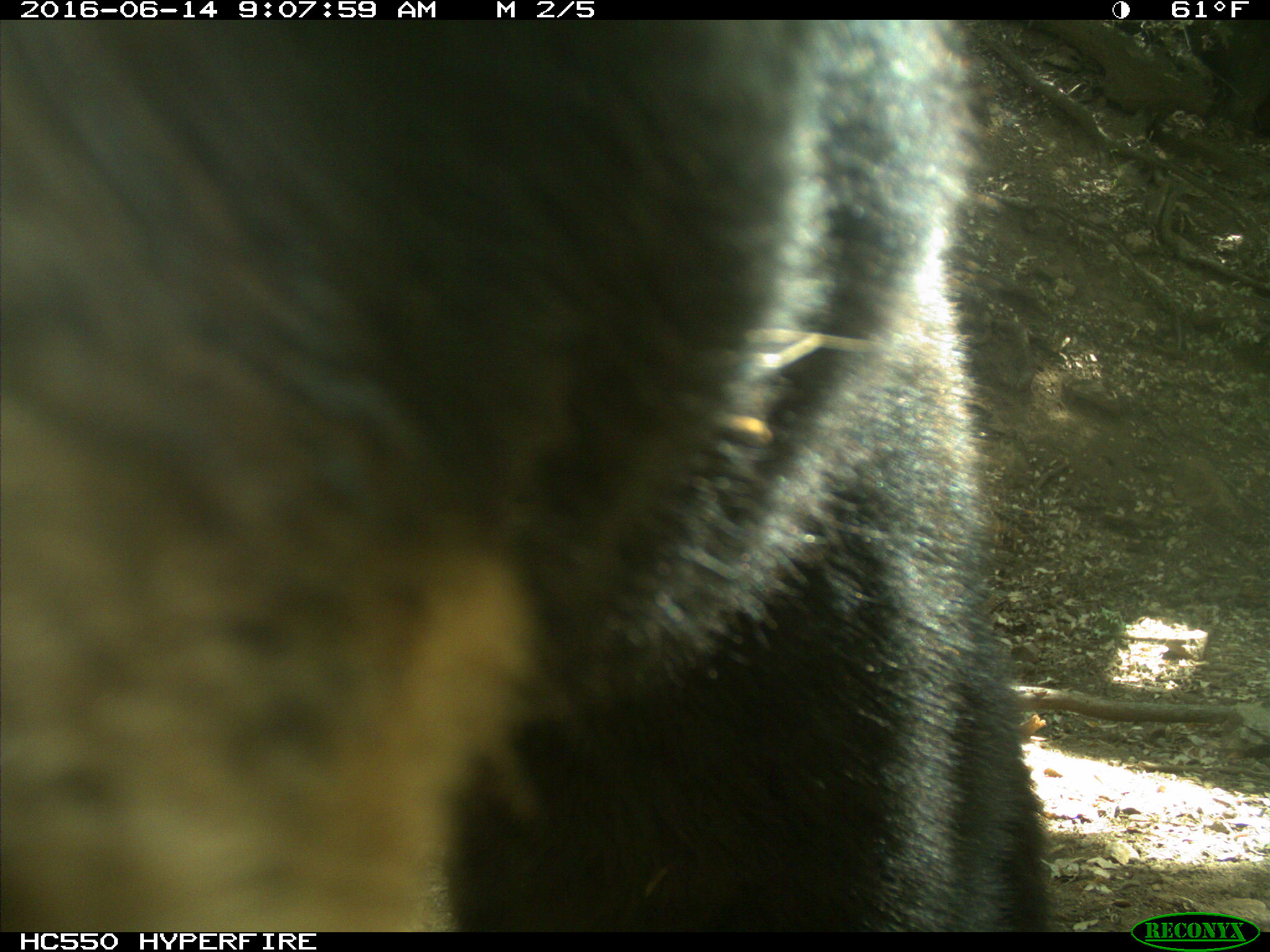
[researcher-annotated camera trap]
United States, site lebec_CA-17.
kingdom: Animalia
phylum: Chordata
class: Mammalia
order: Carnivora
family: Ursidae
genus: Ursus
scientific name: Ursus americanus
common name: american black bear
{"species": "Ursus americanus (american black bear)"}